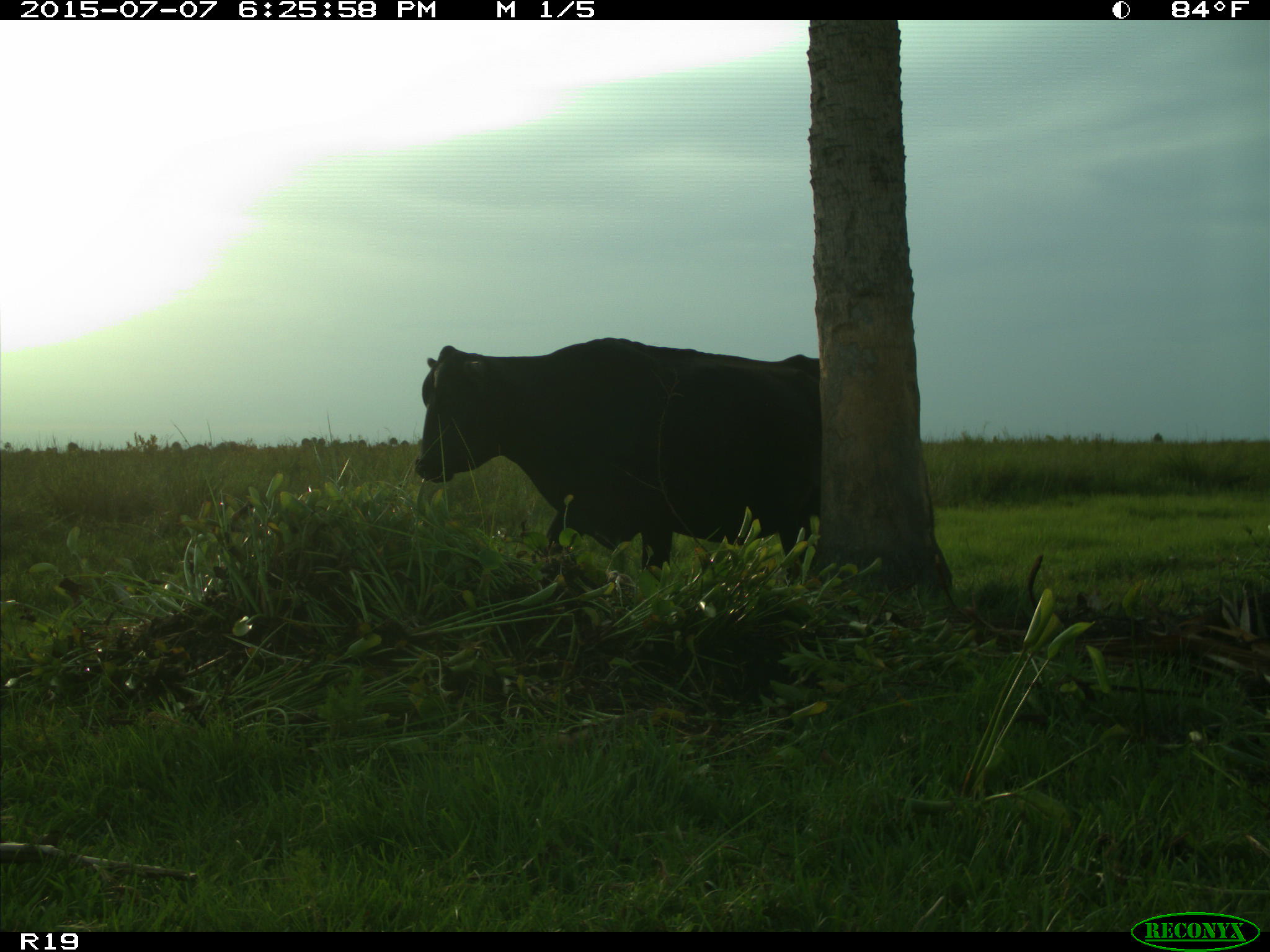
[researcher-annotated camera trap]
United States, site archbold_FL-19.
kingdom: Animalia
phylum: Chordata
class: Mammalia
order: Artiodactyla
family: Bovidae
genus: Bos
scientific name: Bos taurus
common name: domestic cow